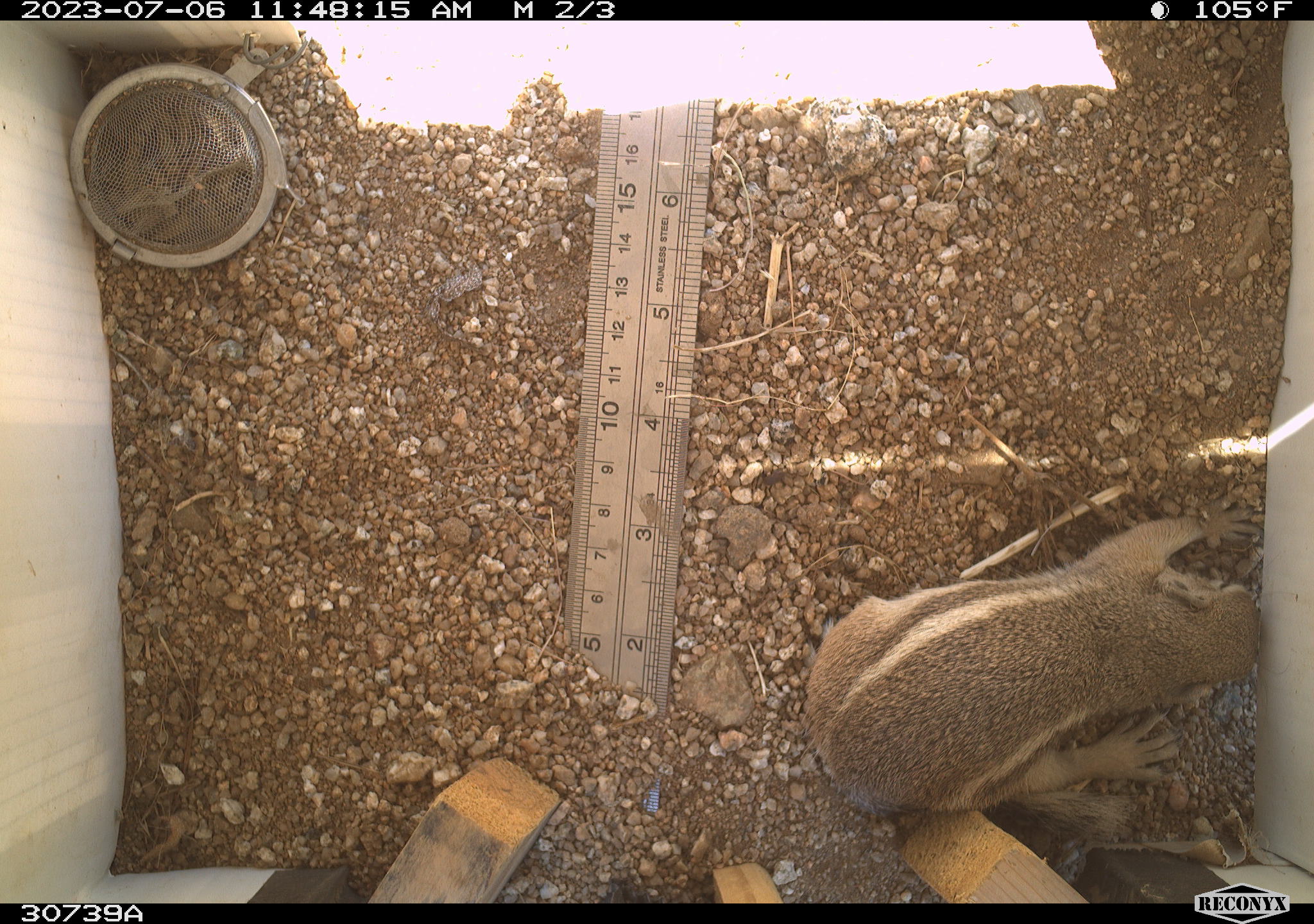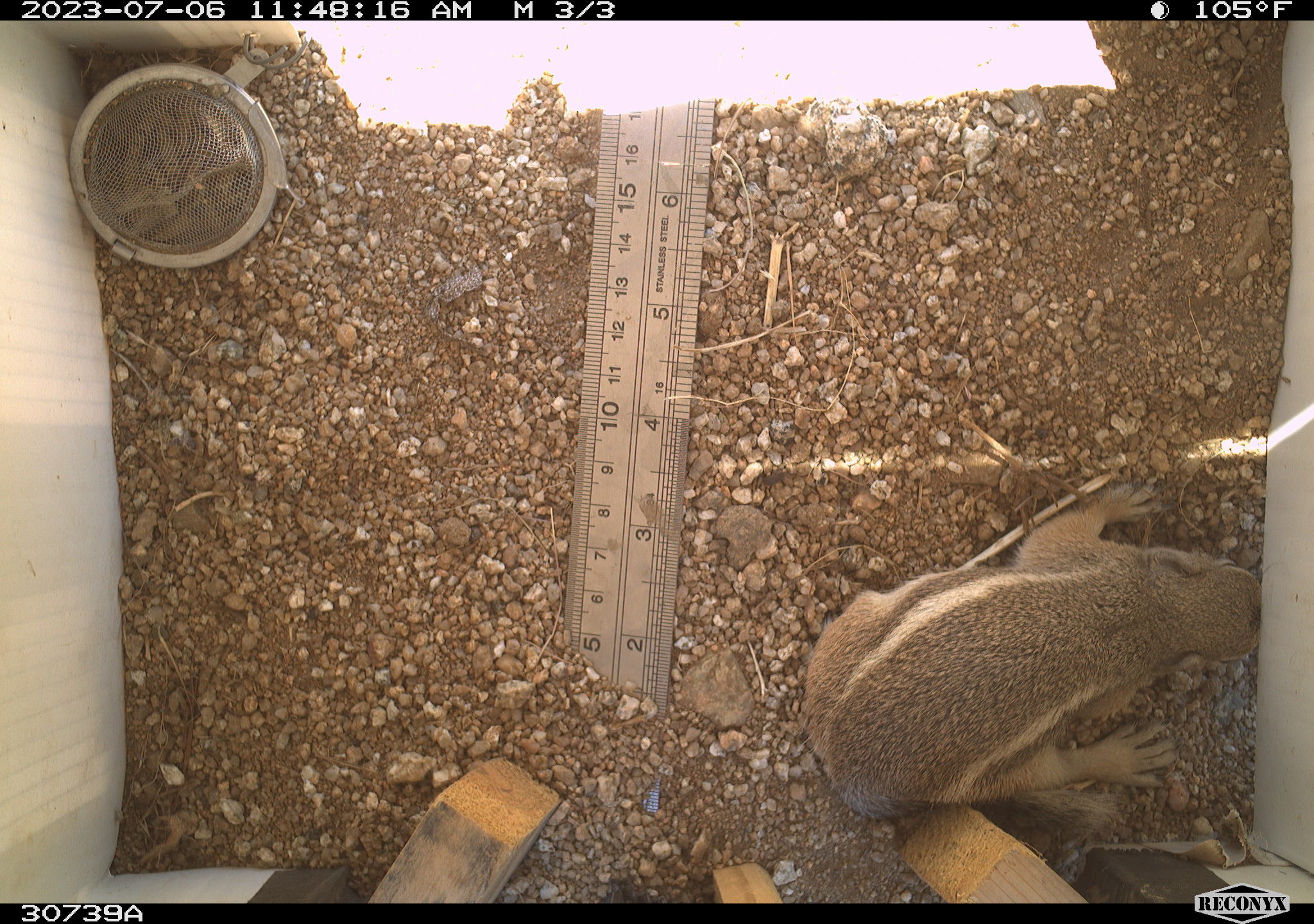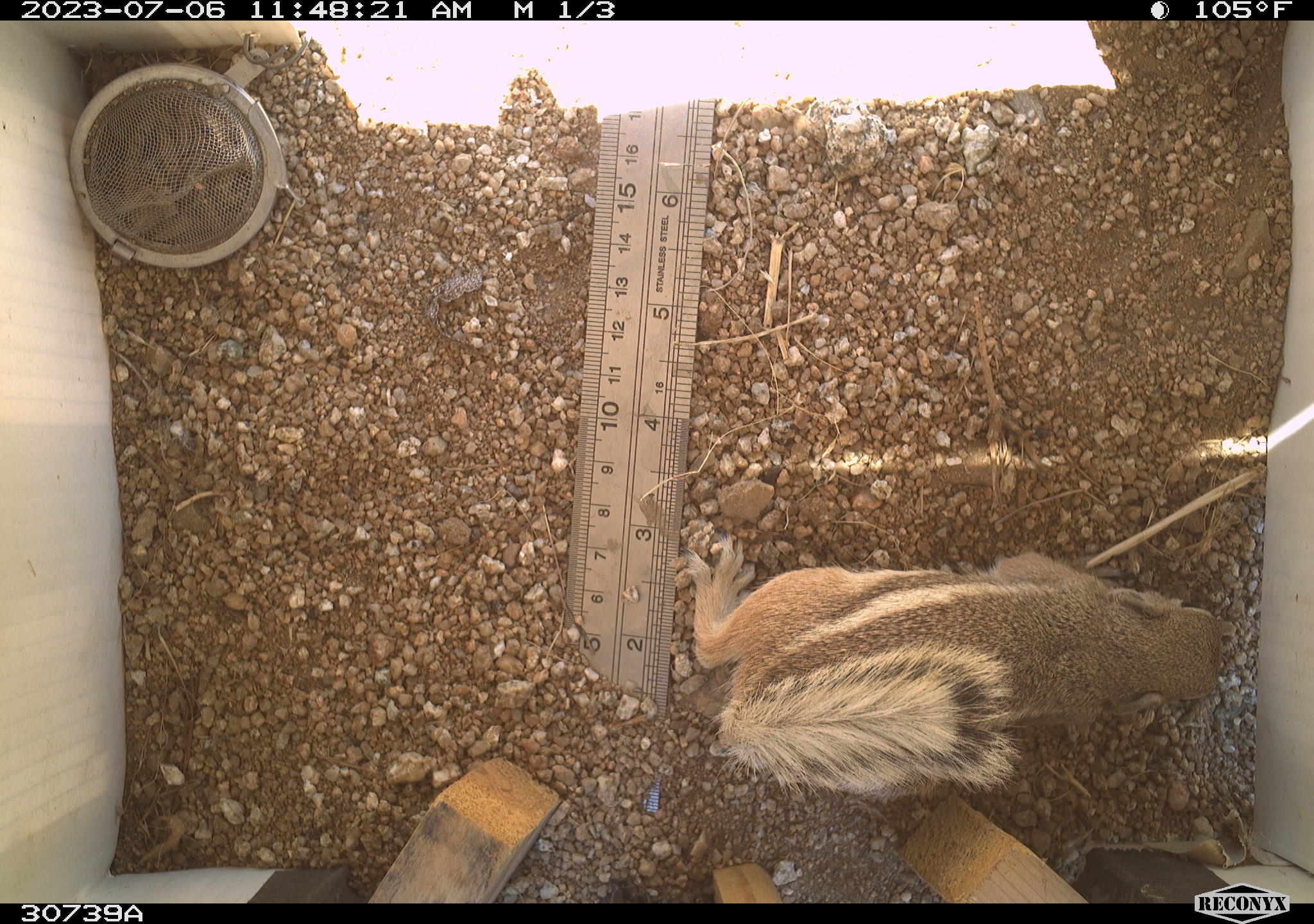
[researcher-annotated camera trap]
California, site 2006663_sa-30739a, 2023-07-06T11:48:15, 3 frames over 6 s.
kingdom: Animalia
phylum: Chordata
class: Mammalia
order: Rodentia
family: Sciuridae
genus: Ammospermophilus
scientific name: Ammospermophilus leucurus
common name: white-tailed antelope squirrel